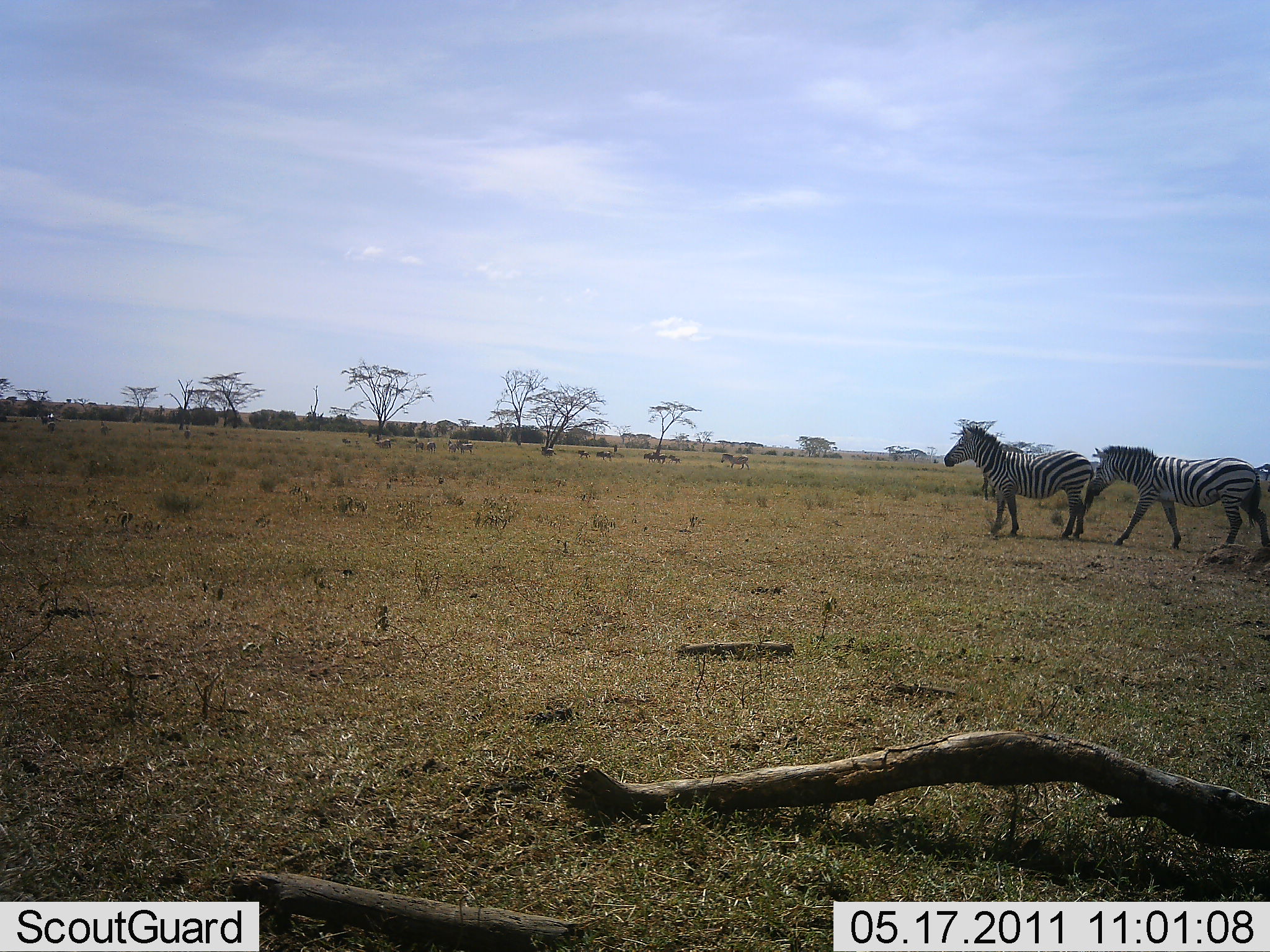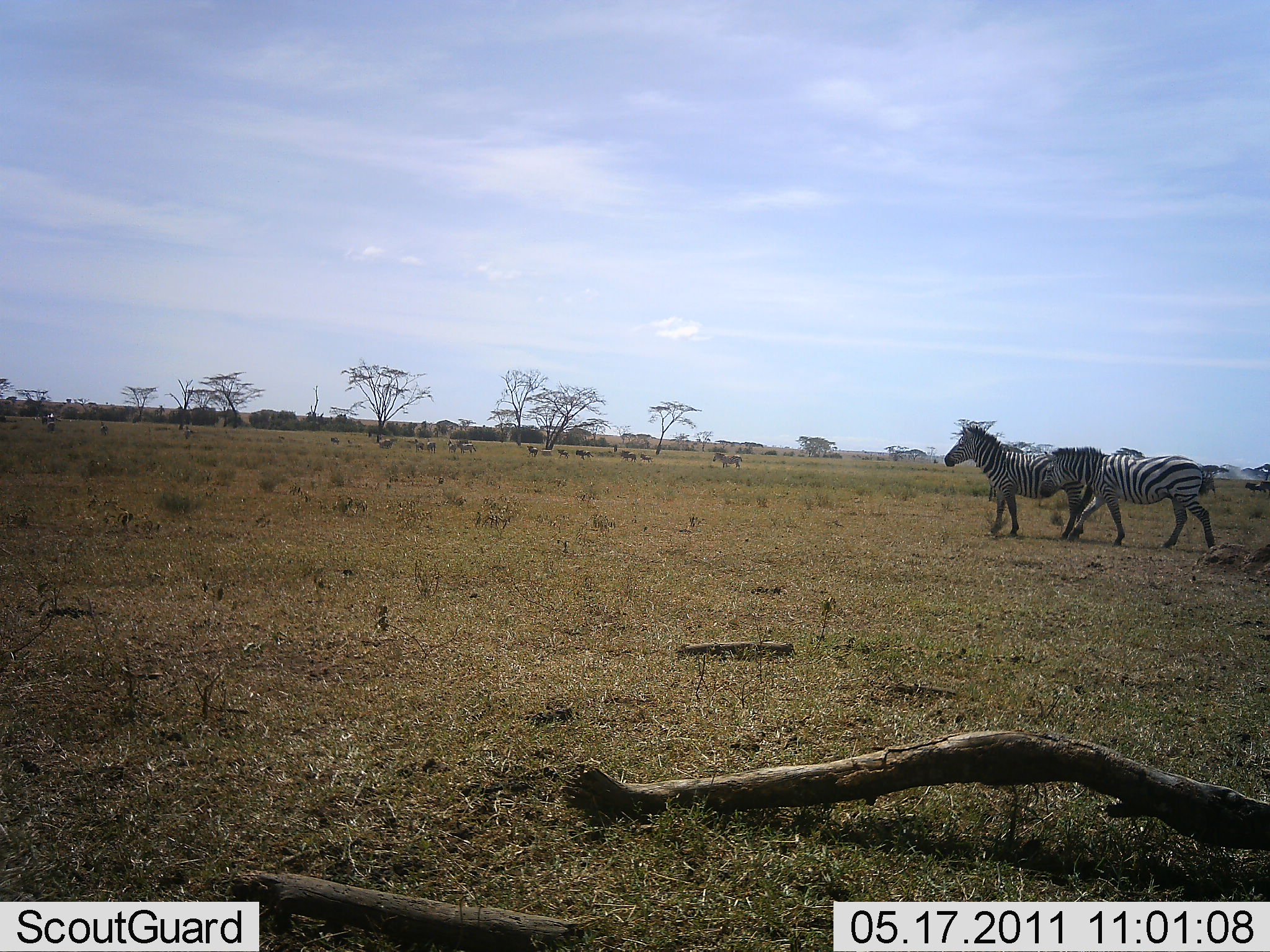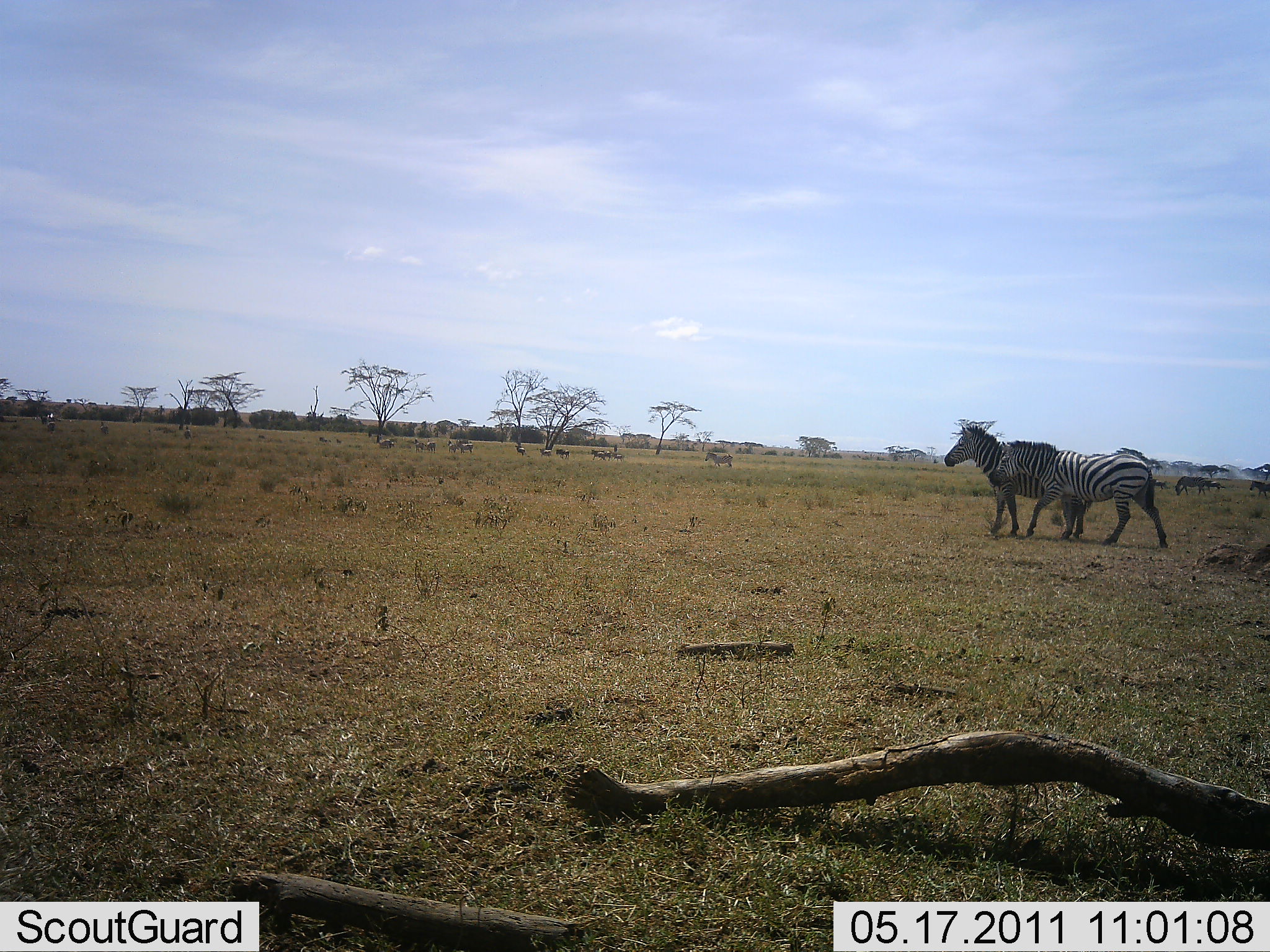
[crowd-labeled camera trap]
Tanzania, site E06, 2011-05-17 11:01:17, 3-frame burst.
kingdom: Animalia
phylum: Chordata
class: Mammalia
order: Perissodactyla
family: Equidae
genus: Equus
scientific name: Equus quagga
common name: plains zebra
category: zebra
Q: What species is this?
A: Zebra (plains zebra) (Equus quagga).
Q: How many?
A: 2.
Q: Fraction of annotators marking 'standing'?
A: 50%.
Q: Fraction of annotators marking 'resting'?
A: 0%.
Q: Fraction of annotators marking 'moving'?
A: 80%.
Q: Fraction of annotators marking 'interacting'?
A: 10%.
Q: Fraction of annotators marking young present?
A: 0%.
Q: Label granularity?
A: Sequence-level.